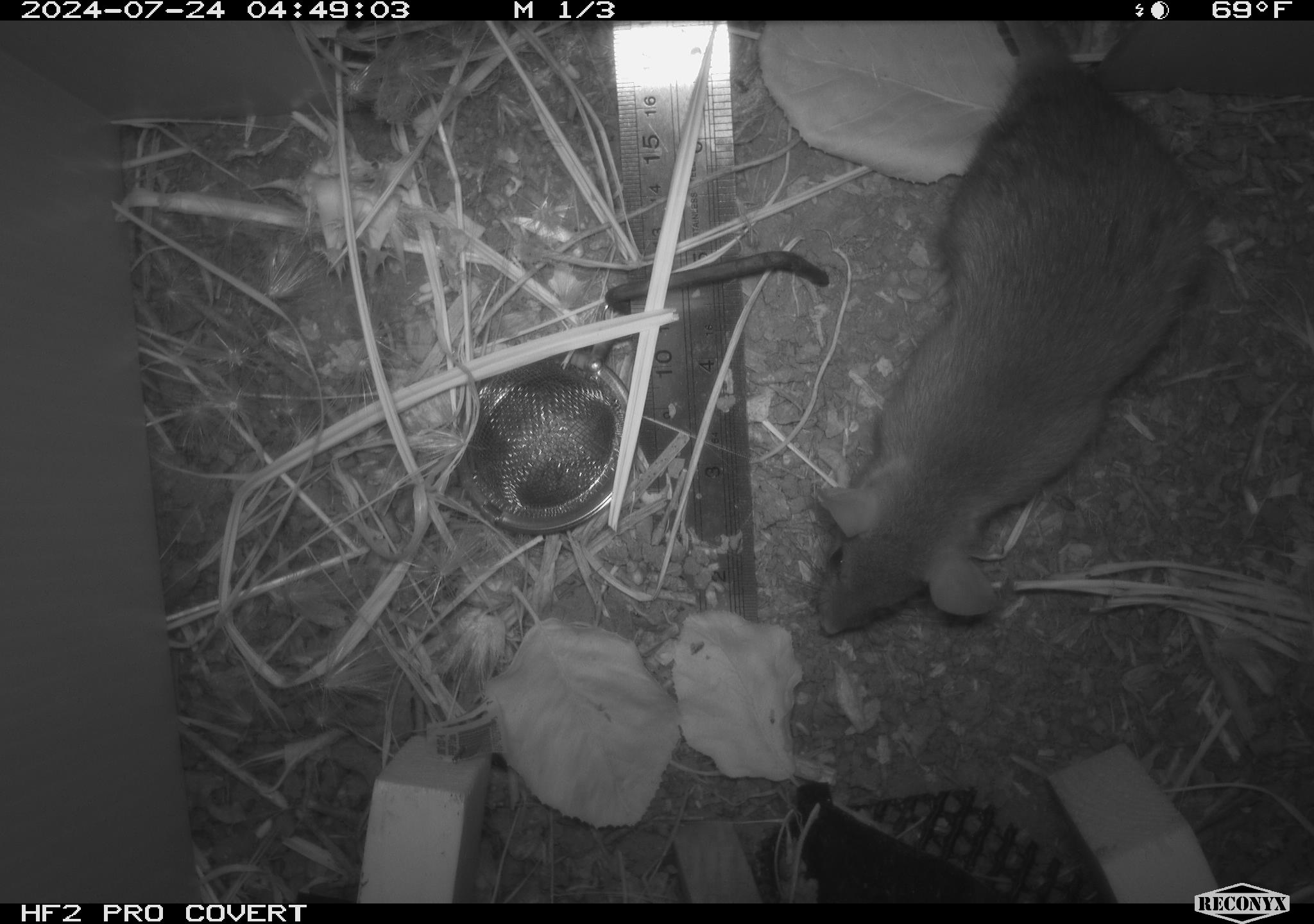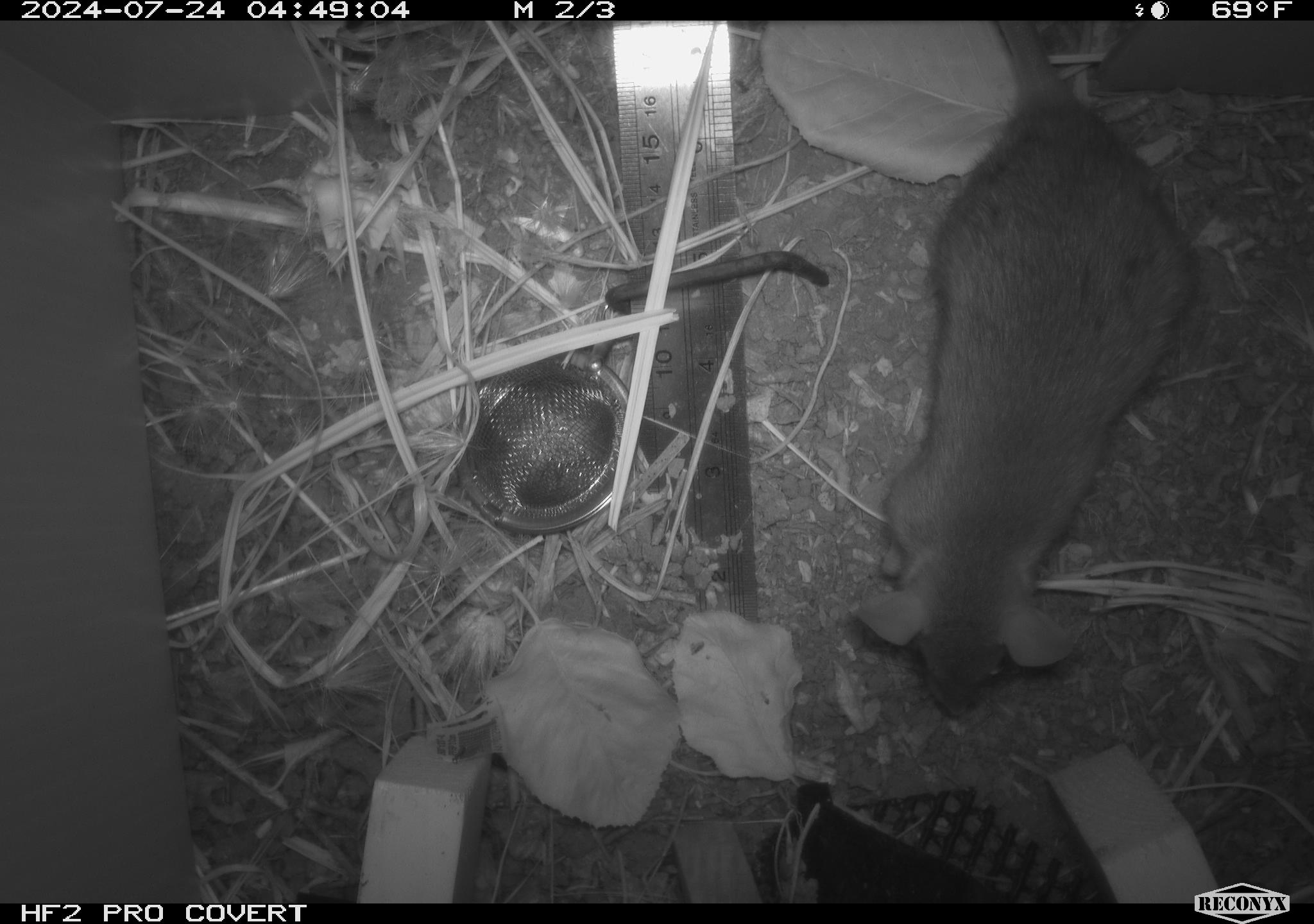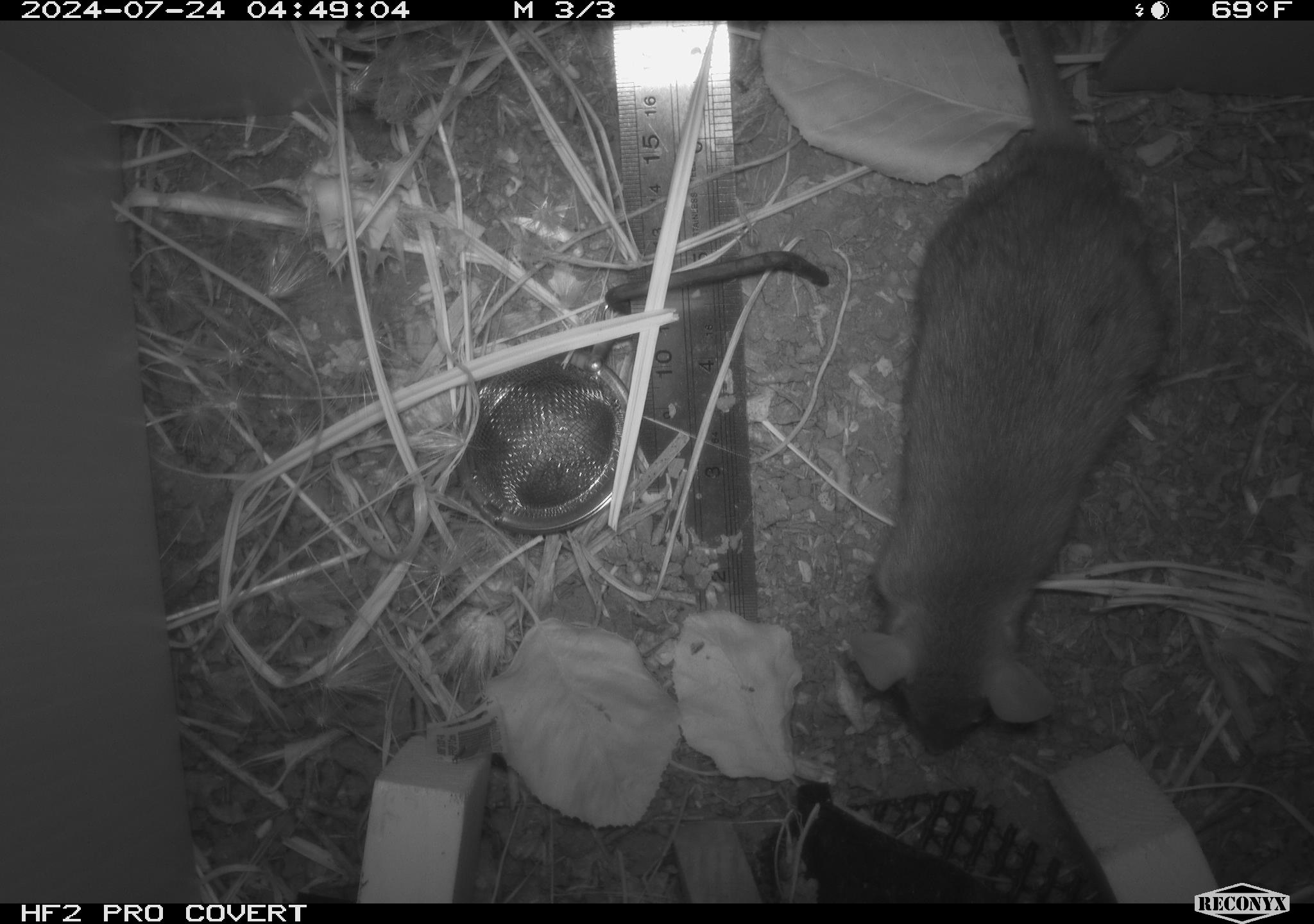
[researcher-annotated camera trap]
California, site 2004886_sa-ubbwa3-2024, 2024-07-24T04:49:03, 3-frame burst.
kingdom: Animalia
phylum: Chordata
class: Mammalia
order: Rodentia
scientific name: Rodentia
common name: mouse species